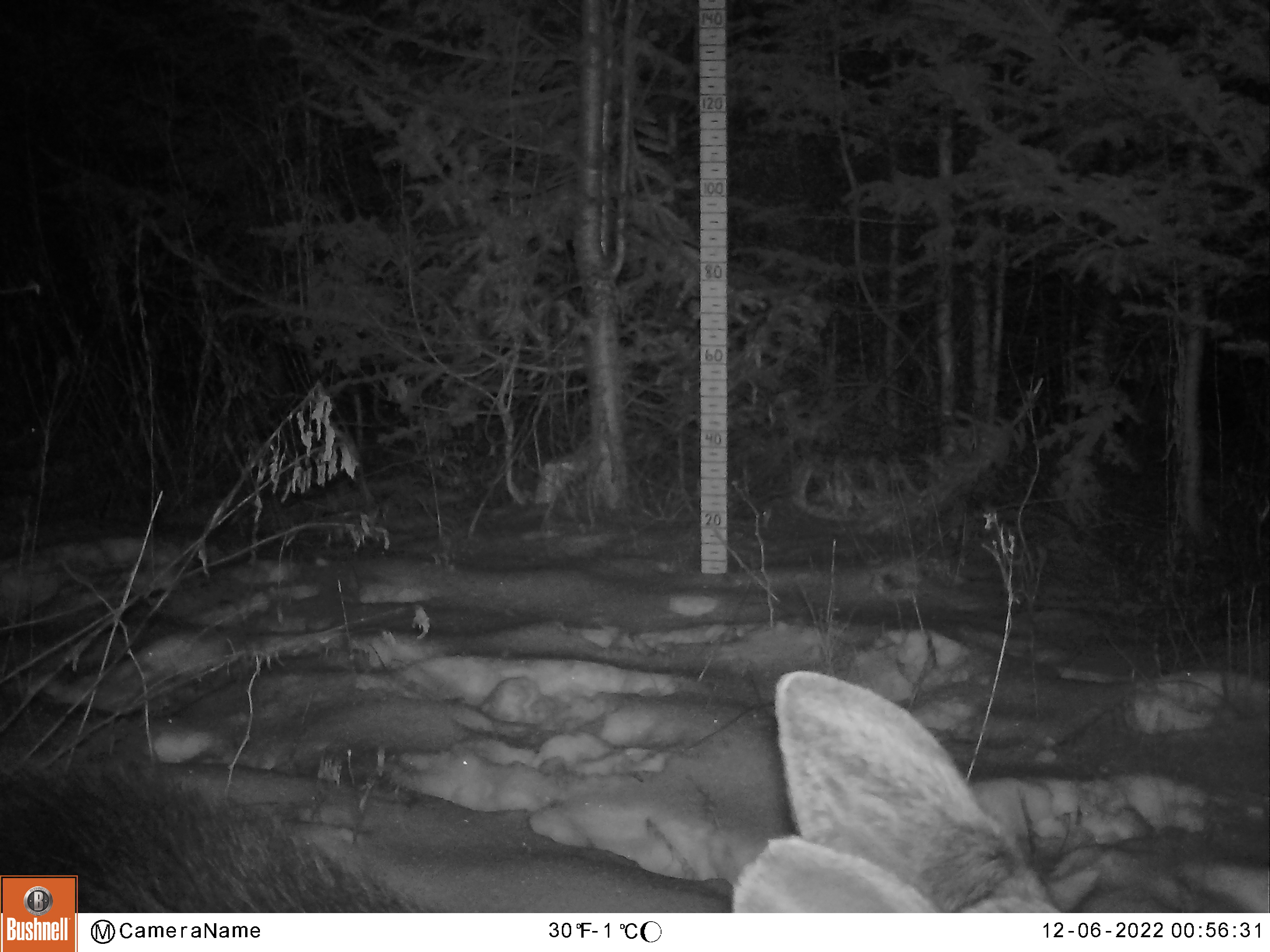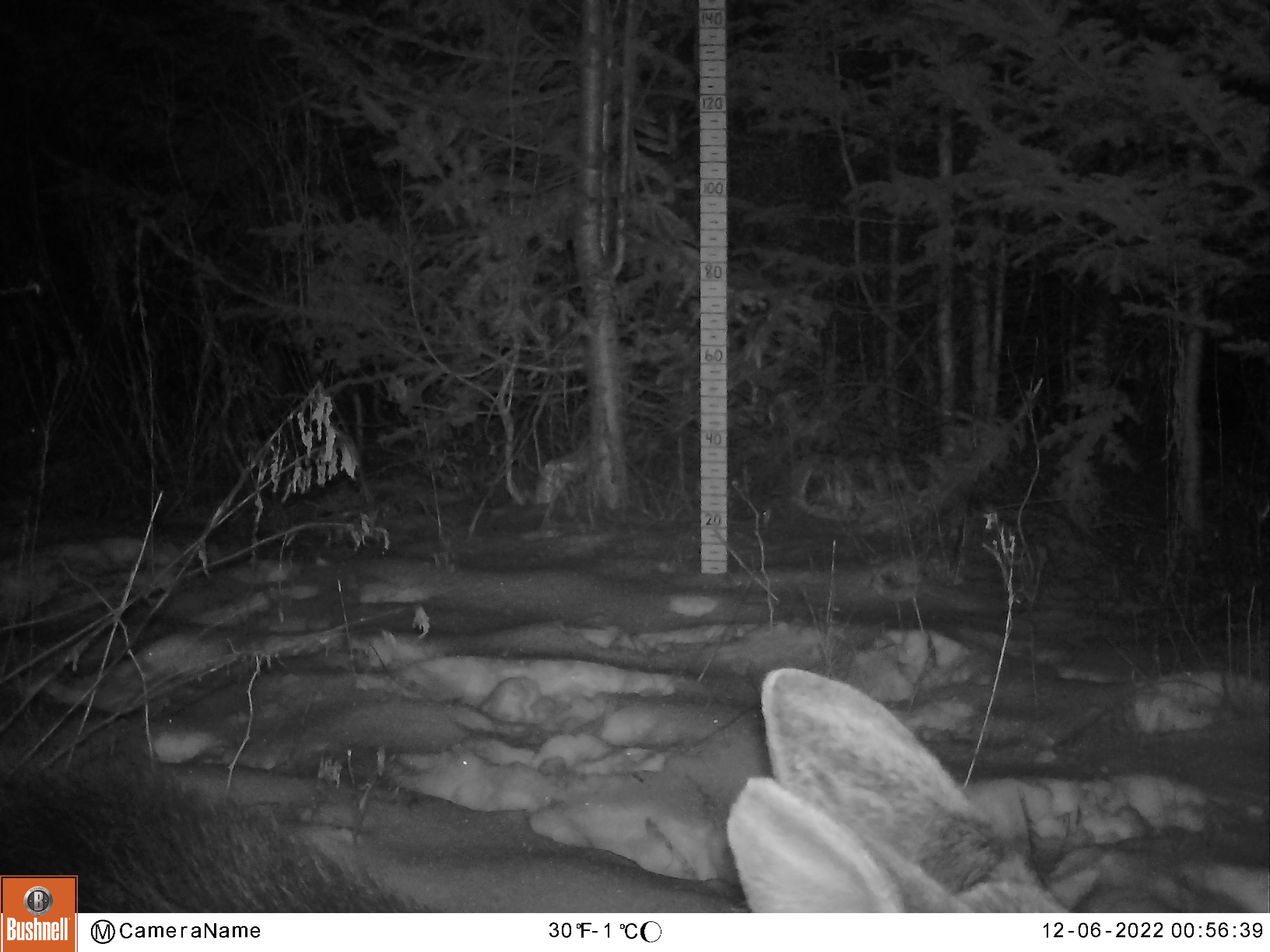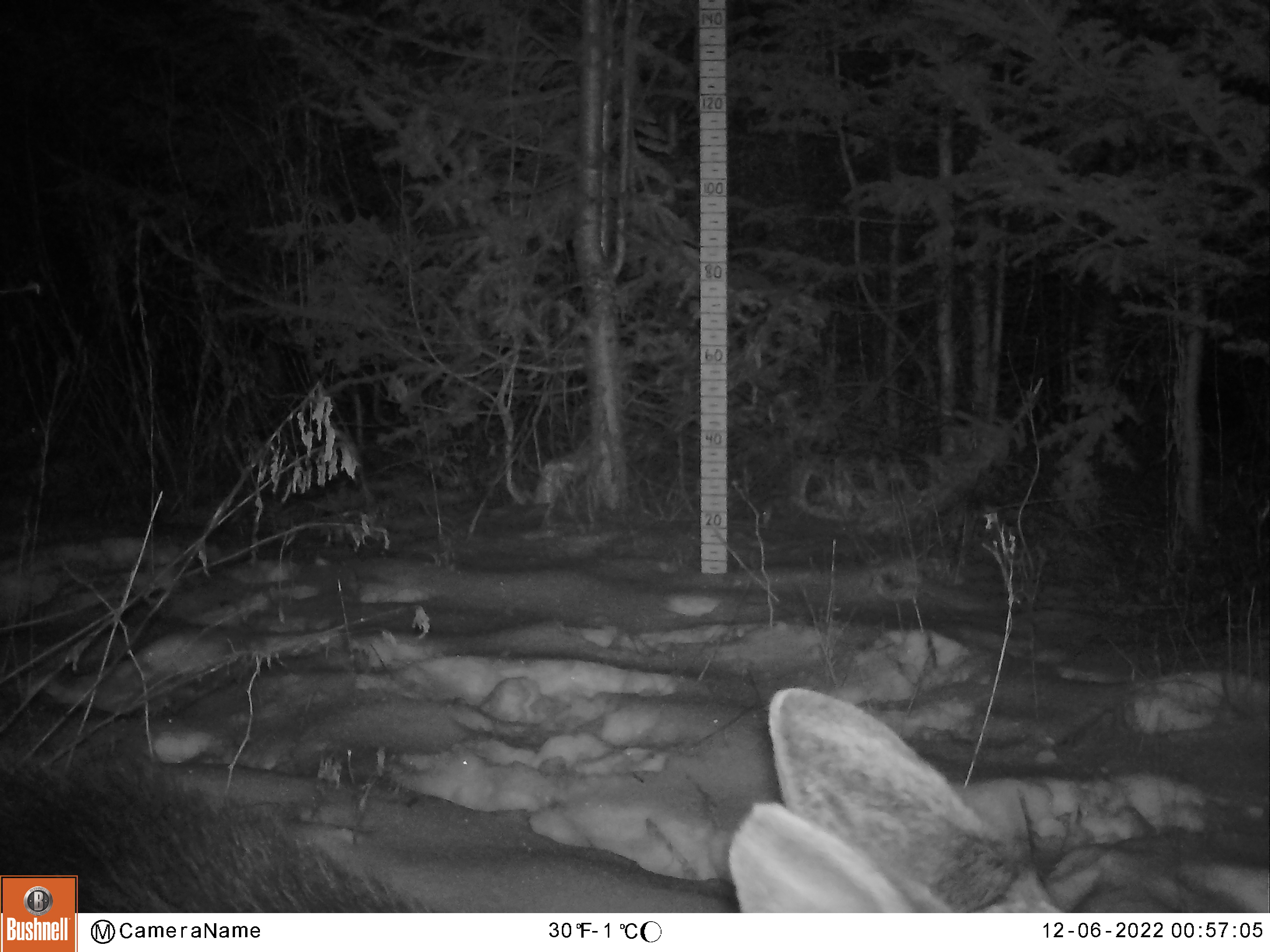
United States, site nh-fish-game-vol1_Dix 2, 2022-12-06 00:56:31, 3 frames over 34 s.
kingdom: Animalia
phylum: Chordata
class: Mammalia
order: Artiodactyla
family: Cervidae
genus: Alces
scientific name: Alces alces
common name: moose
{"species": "moose (Alces alces)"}